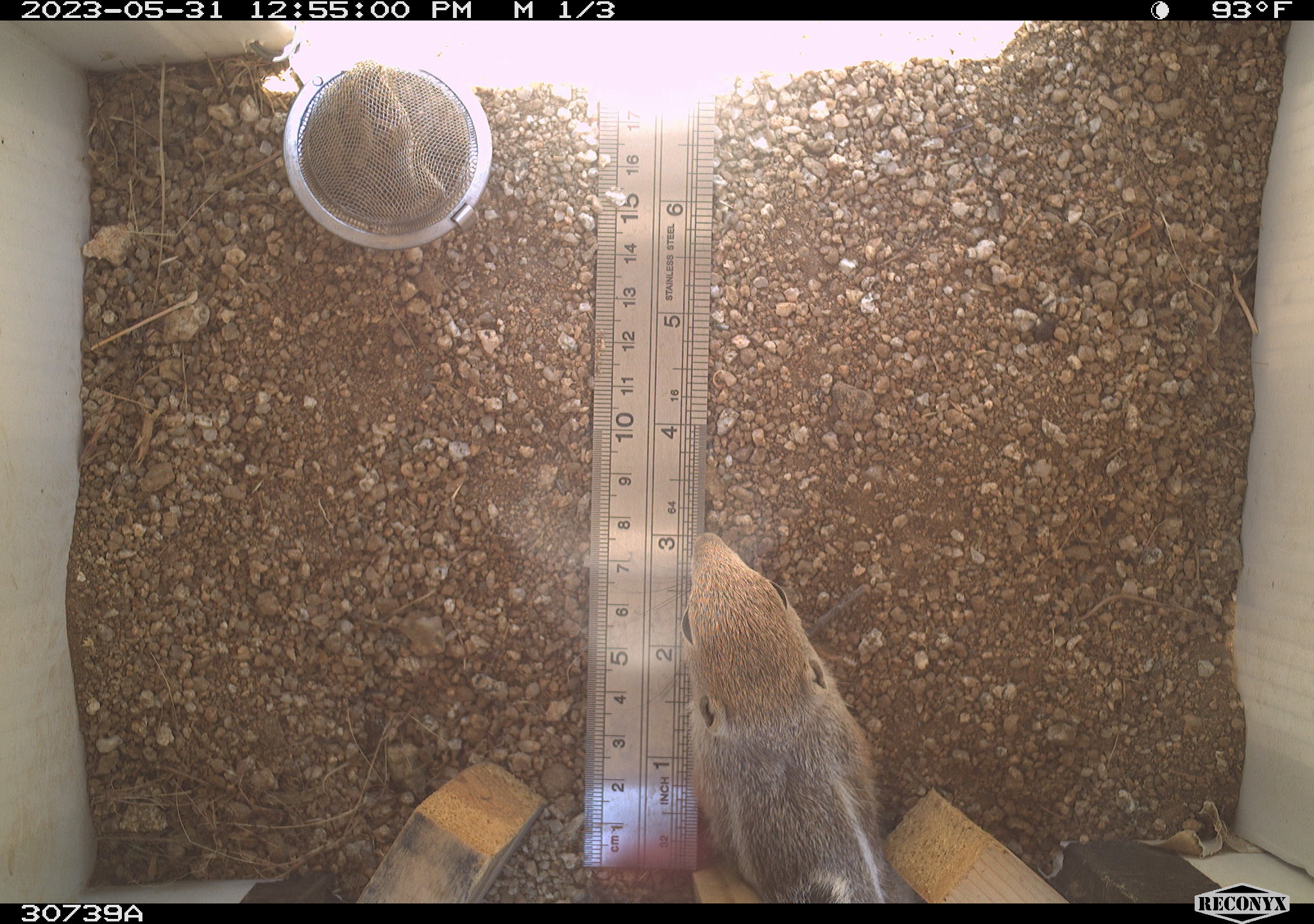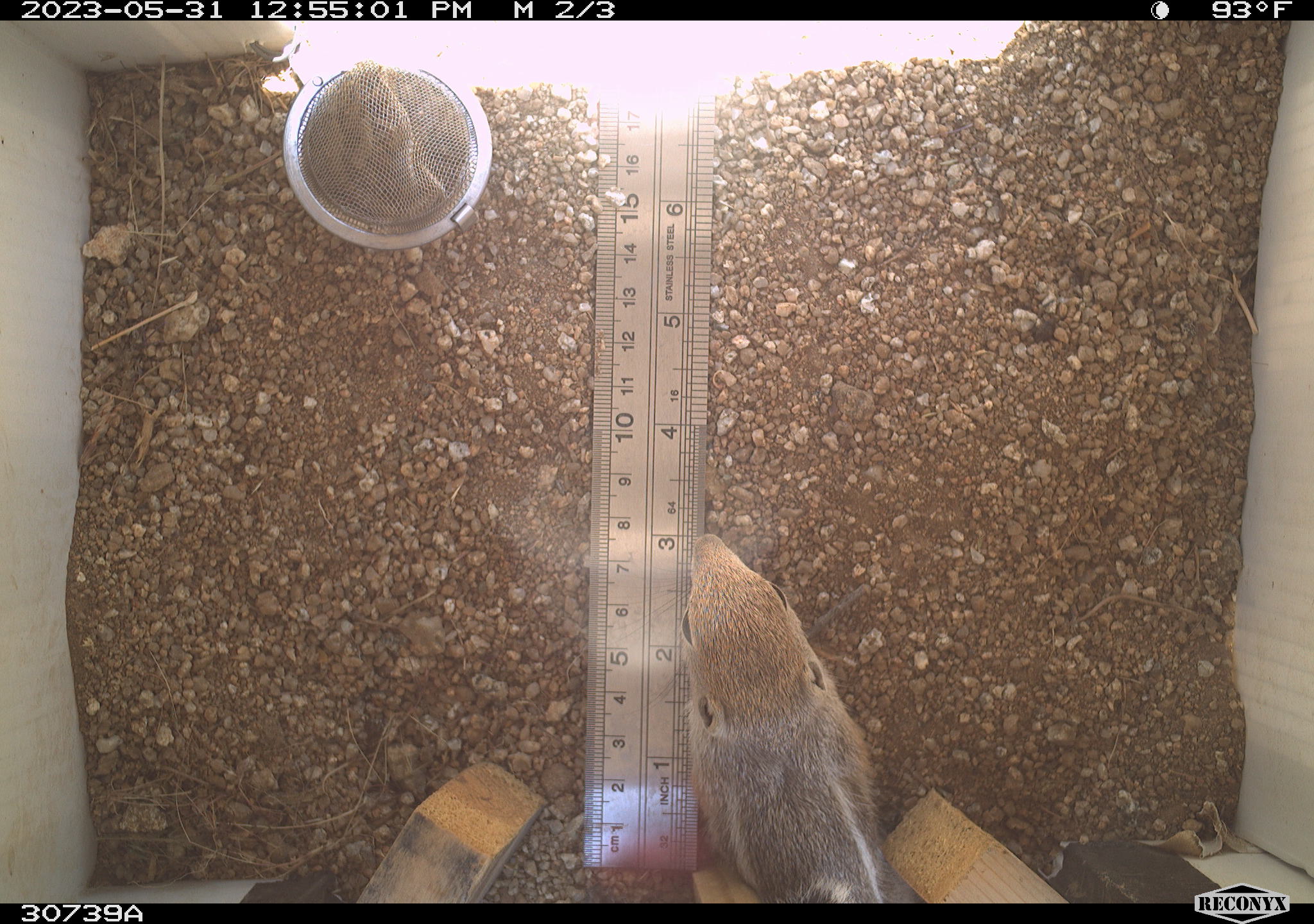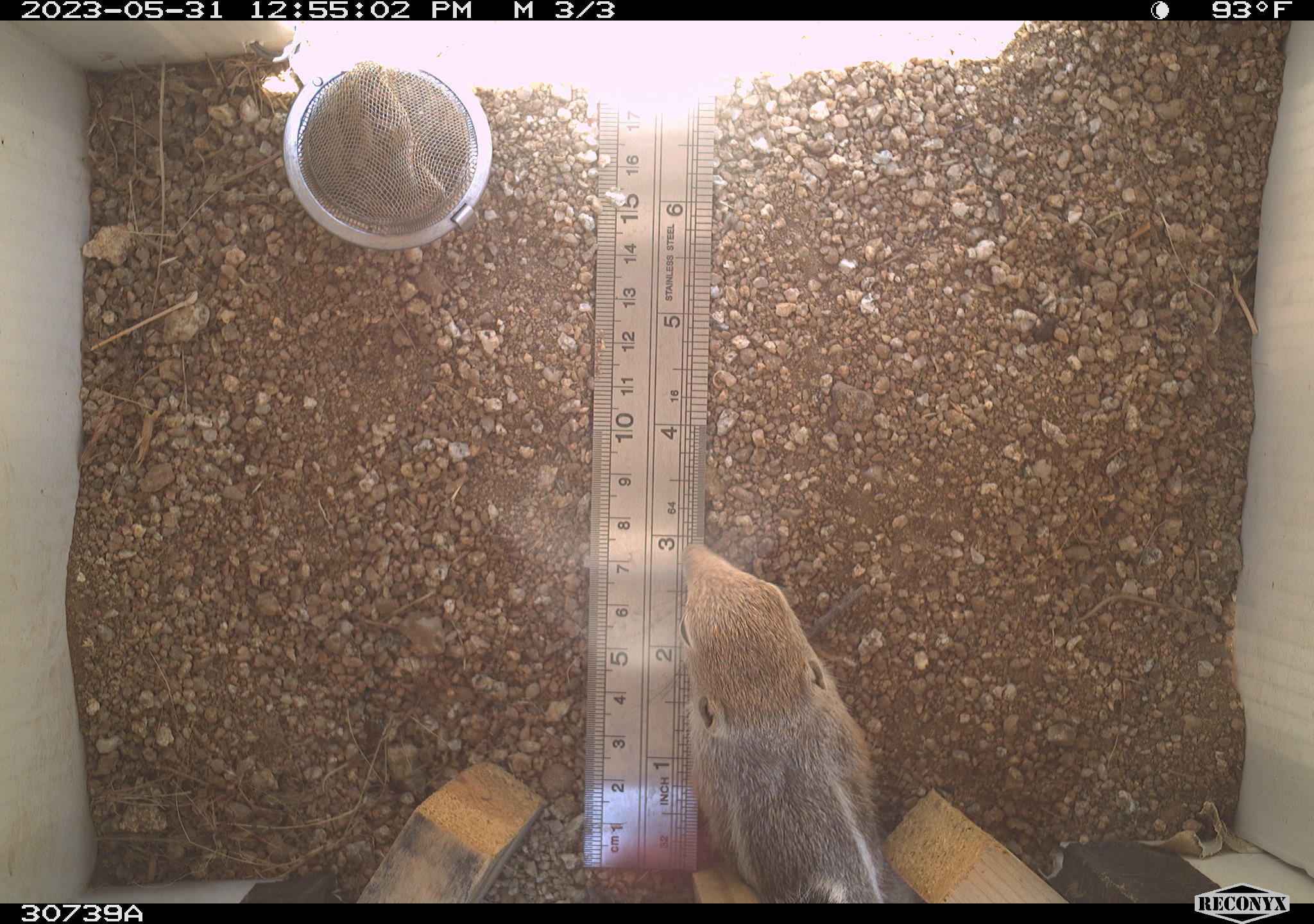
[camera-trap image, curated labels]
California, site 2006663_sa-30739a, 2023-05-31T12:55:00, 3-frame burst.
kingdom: Animalia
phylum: Chordata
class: Mammalia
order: Rodentia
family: Sciuridae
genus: Ammospermophilus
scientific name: Ammospermophilus leucurus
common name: white-tailed antelope squirrel